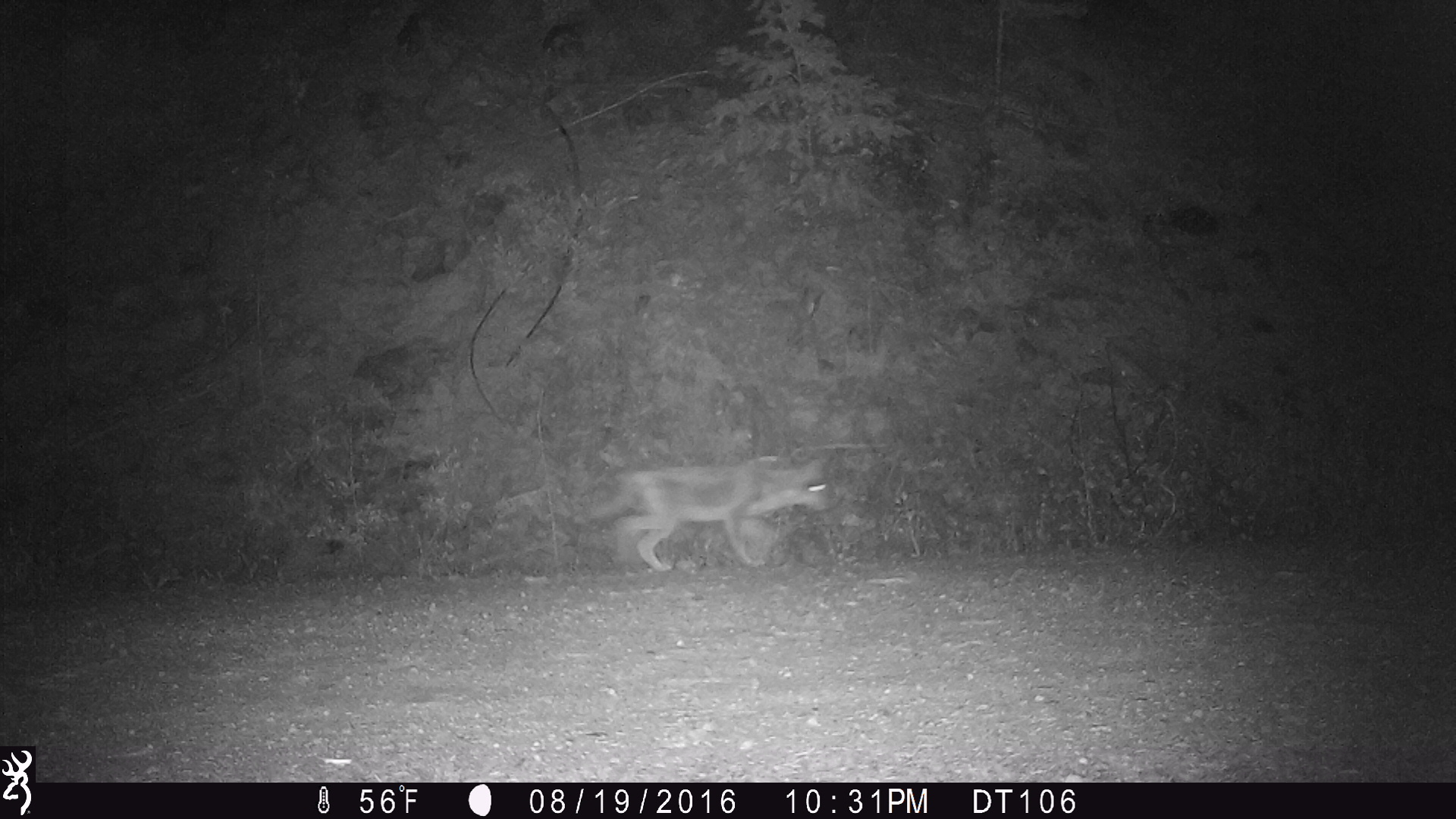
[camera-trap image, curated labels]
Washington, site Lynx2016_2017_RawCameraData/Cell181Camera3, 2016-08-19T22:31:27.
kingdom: Animalia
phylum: Chordata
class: Mammalia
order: Carnivora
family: Canidae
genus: Canis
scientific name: Canis latrans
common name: coyote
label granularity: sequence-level